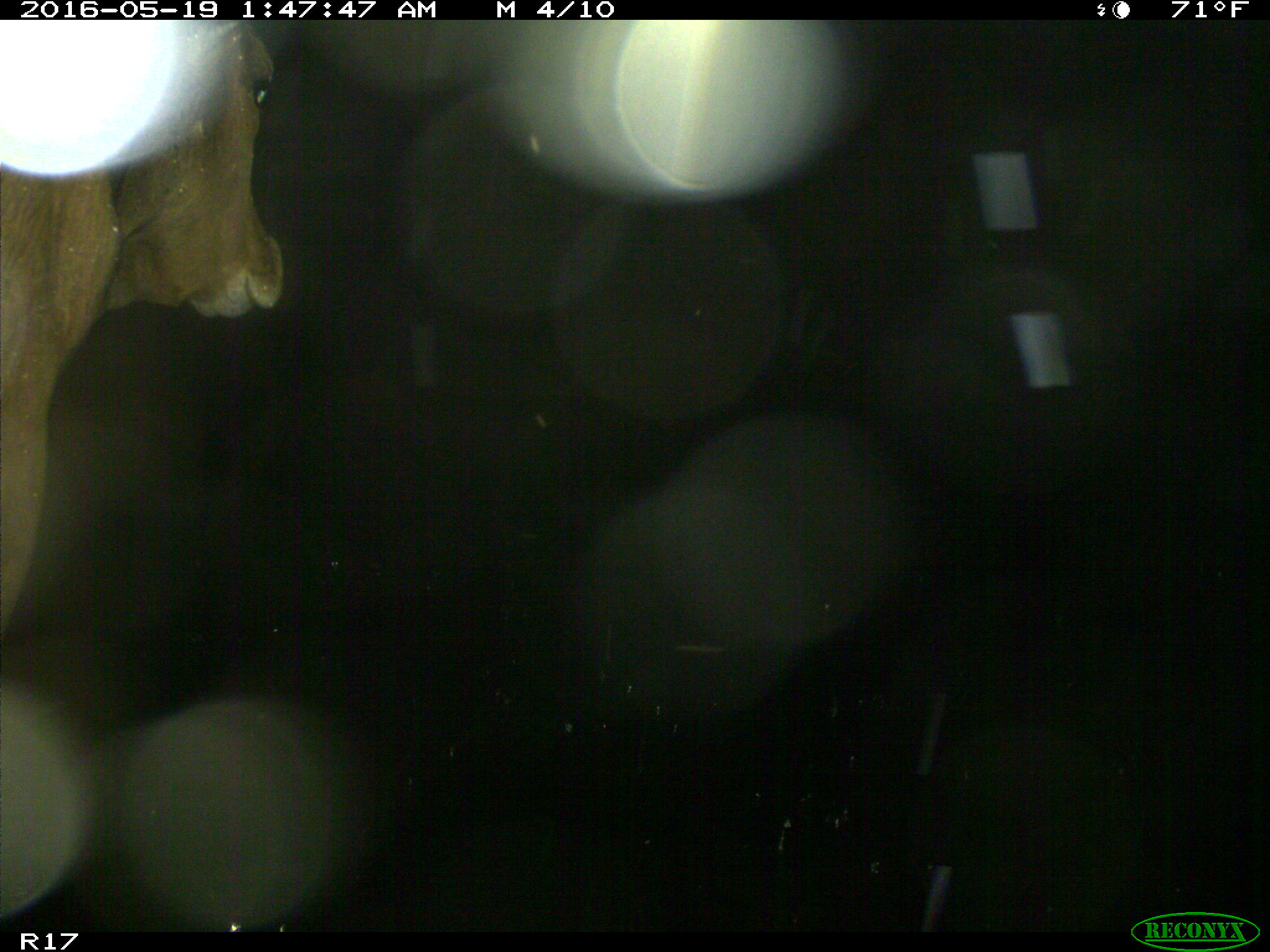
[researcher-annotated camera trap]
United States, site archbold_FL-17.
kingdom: Animalia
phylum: Chordata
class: Mammalia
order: Artiodactyla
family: Bovidae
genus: Bos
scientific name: Bos taurus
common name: domestic cow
Bos taurus (domestic cow).